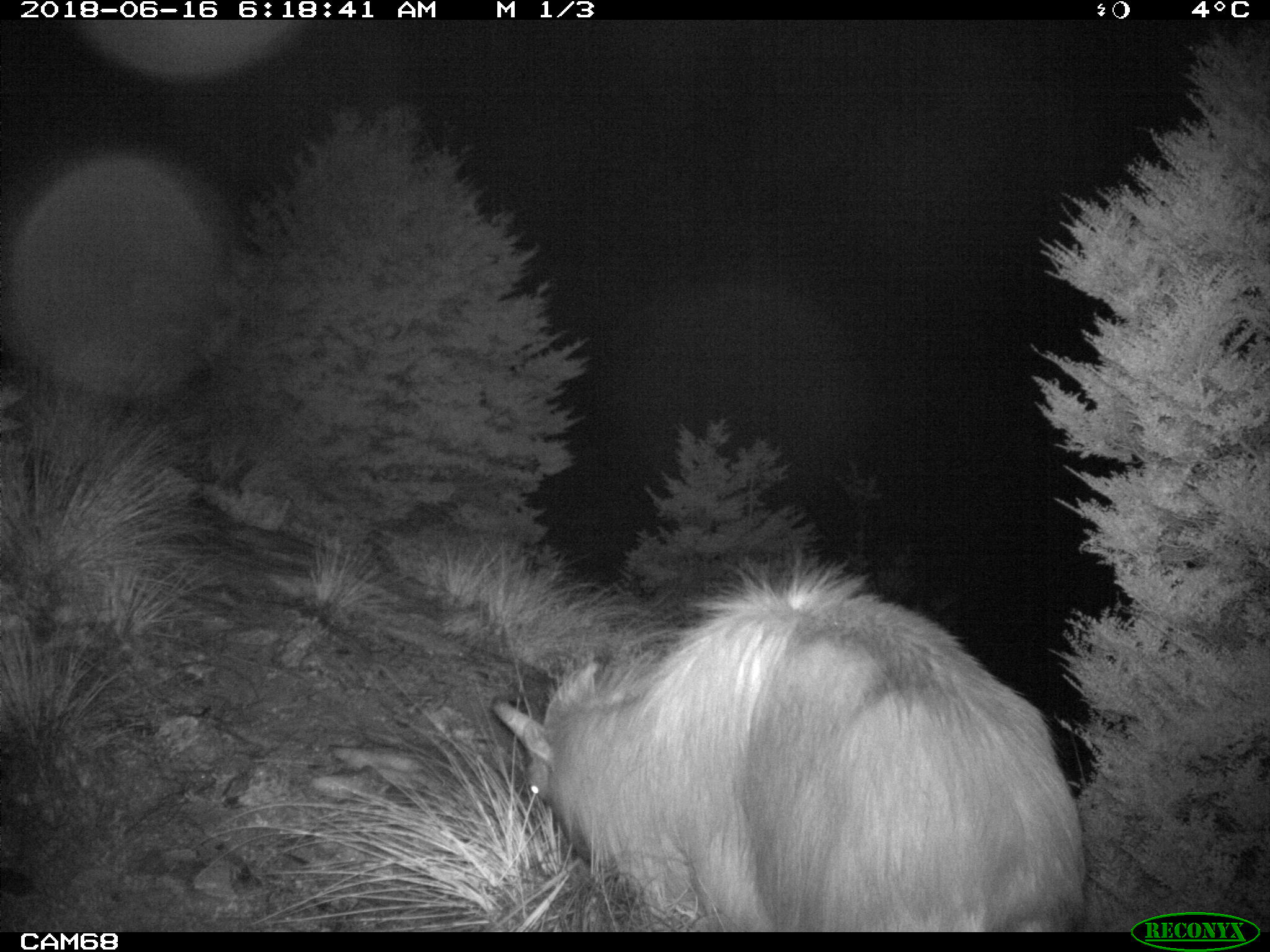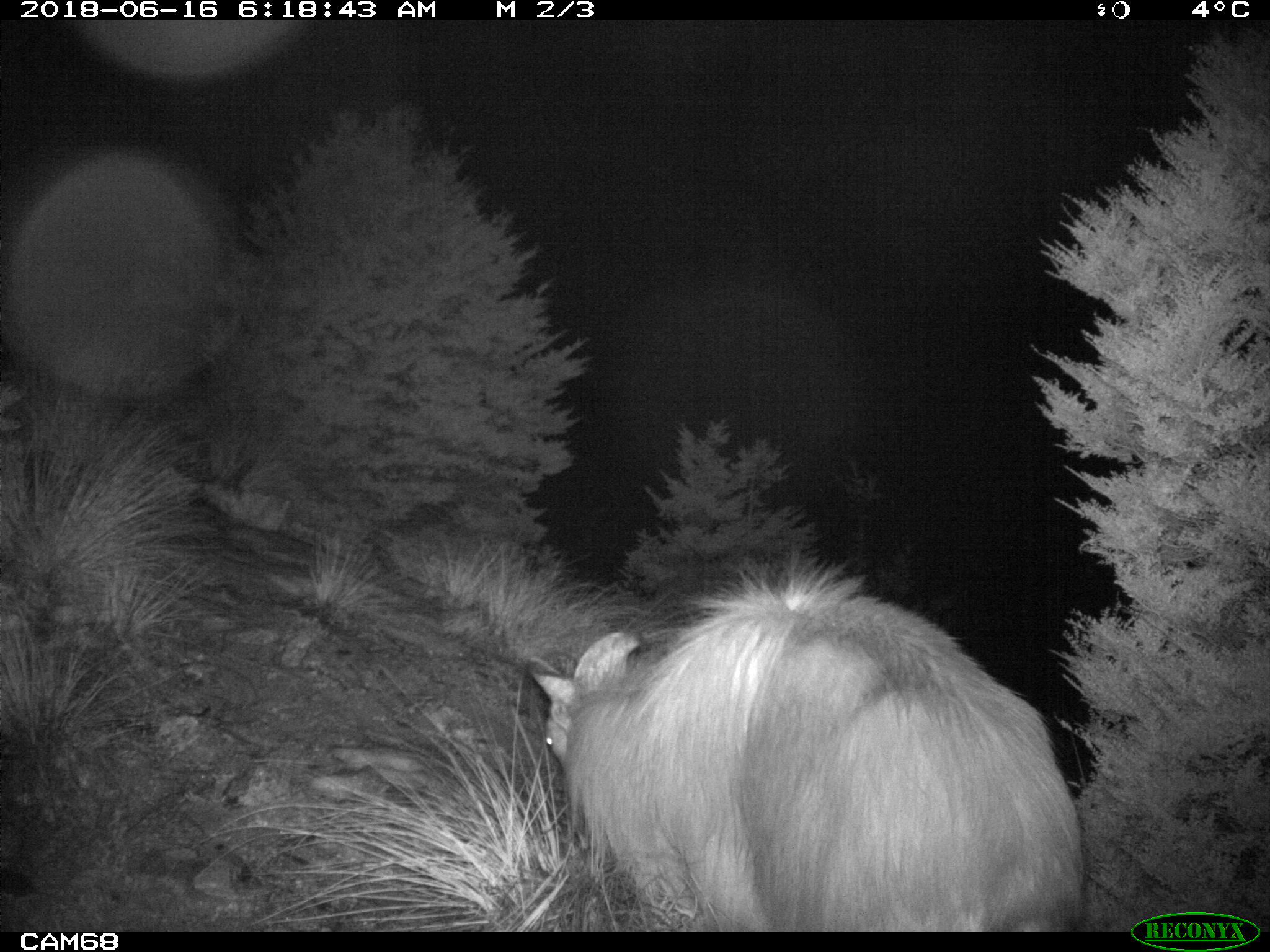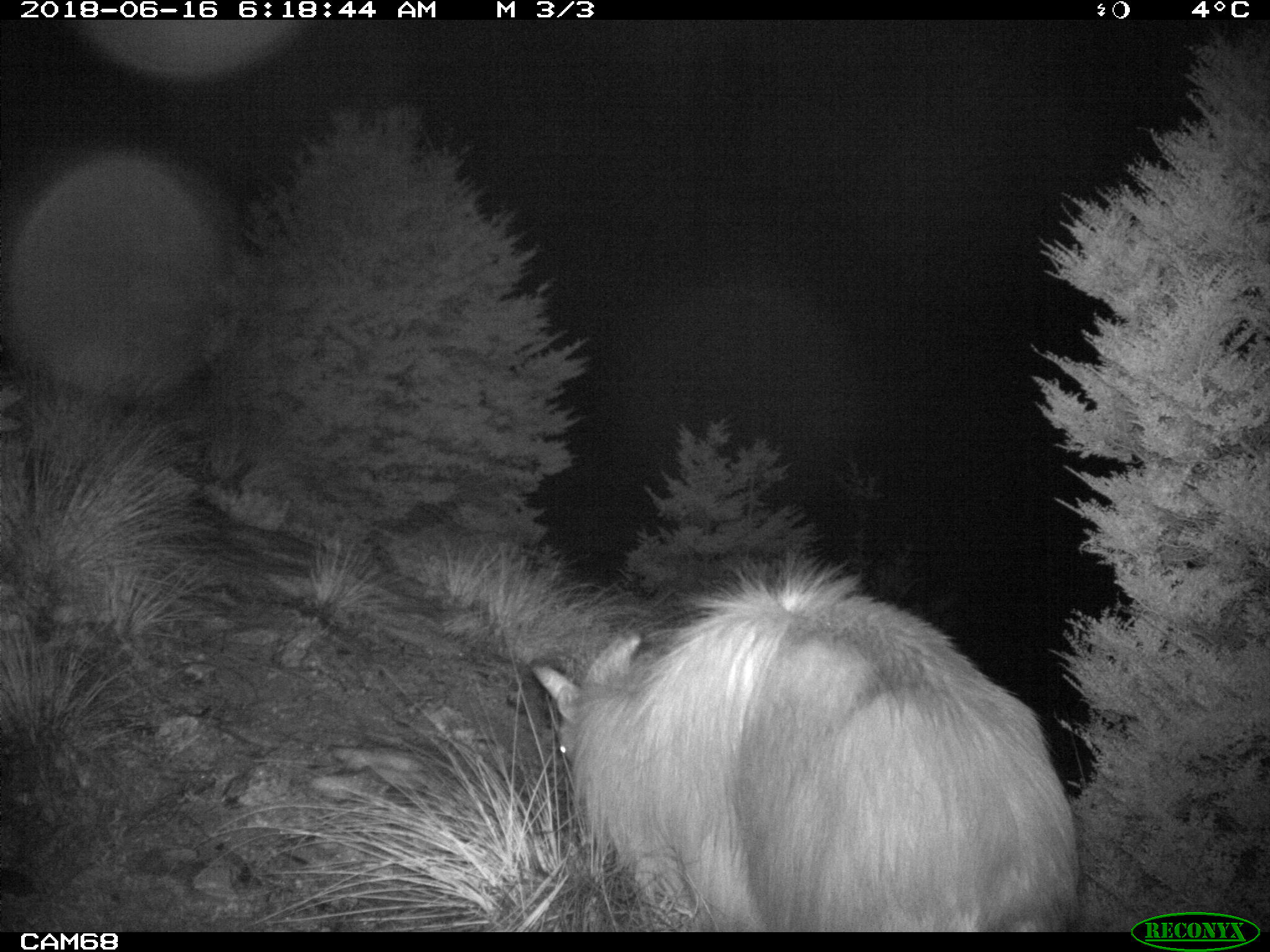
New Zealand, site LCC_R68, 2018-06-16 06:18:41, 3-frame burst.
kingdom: Animalia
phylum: Chordata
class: Mammalia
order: Artiodactyla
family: Bovidae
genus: Nilgiritragus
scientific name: Nilgiritragus hylocrius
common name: tahr